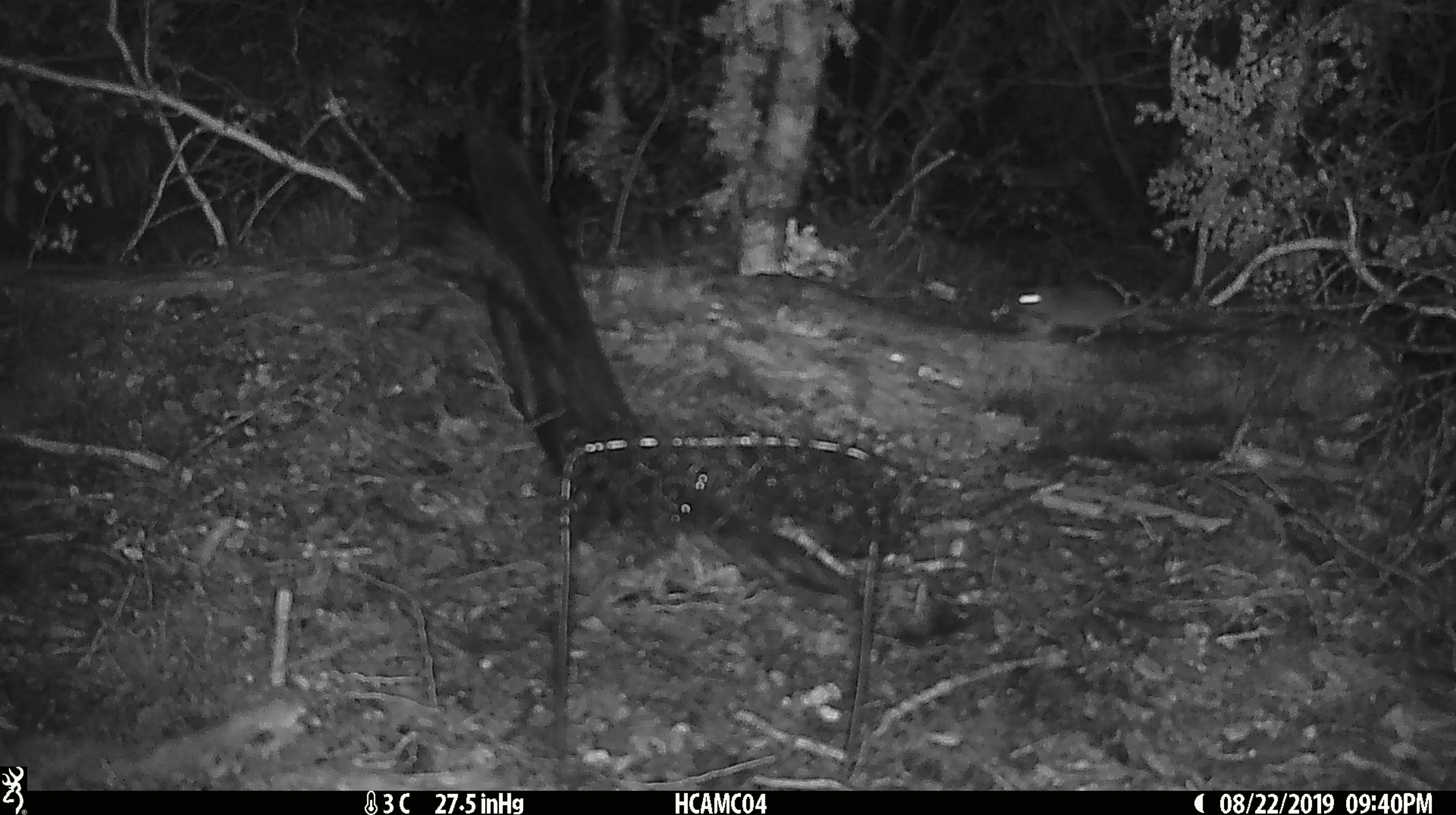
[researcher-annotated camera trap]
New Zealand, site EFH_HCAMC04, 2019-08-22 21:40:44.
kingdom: Animalia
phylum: Chordata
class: Mammalia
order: Rodentia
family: Muridae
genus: Mus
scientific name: Mus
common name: mouse